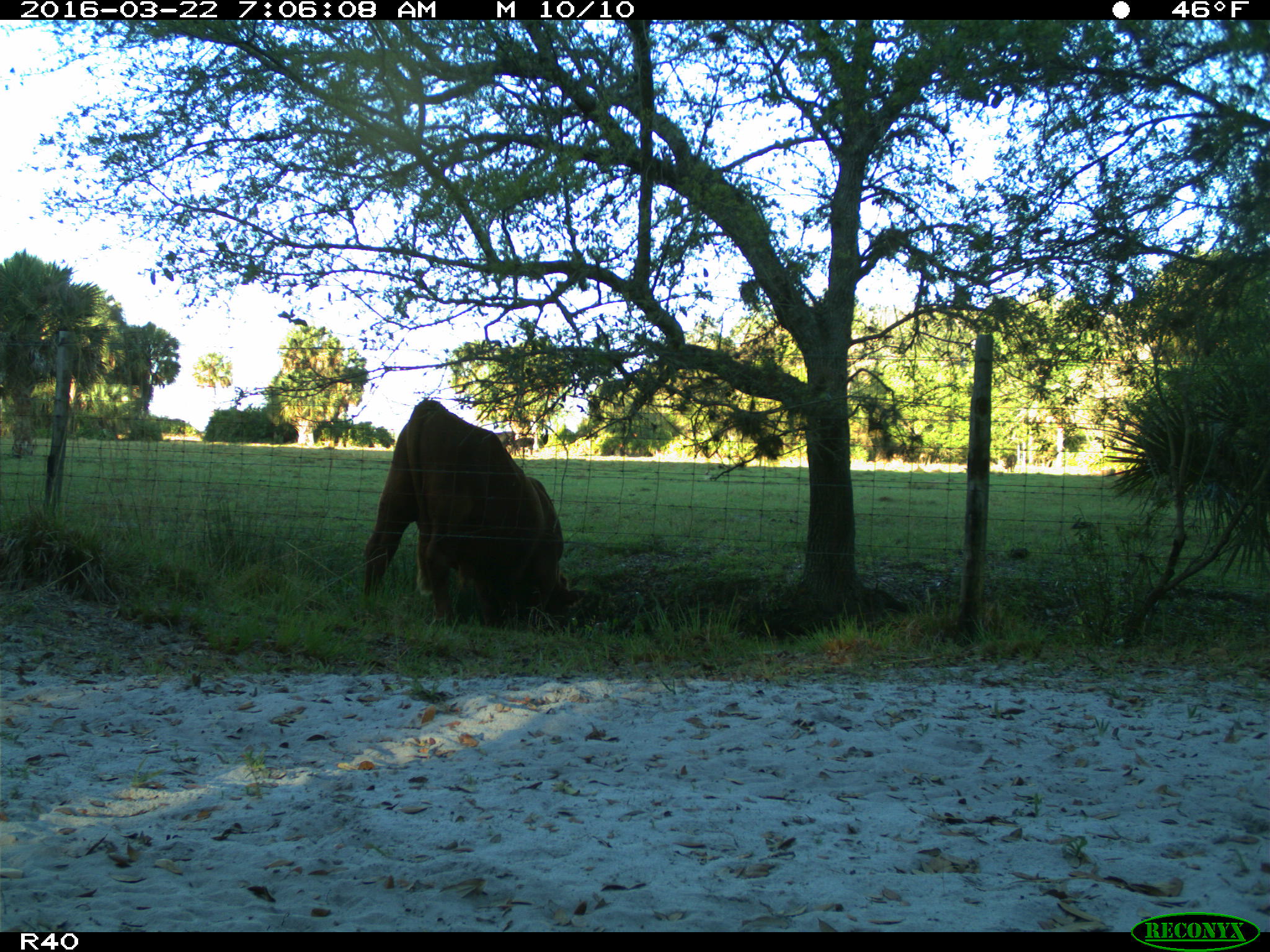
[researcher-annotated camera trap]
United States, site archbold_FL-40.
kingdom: Animalia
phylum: Chordata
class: Mammalia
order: Artiodactyla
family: Bovidae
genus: Bos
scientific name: Bos taurus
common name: domestic cow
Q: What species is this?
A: Bos taurus (domestic cow).